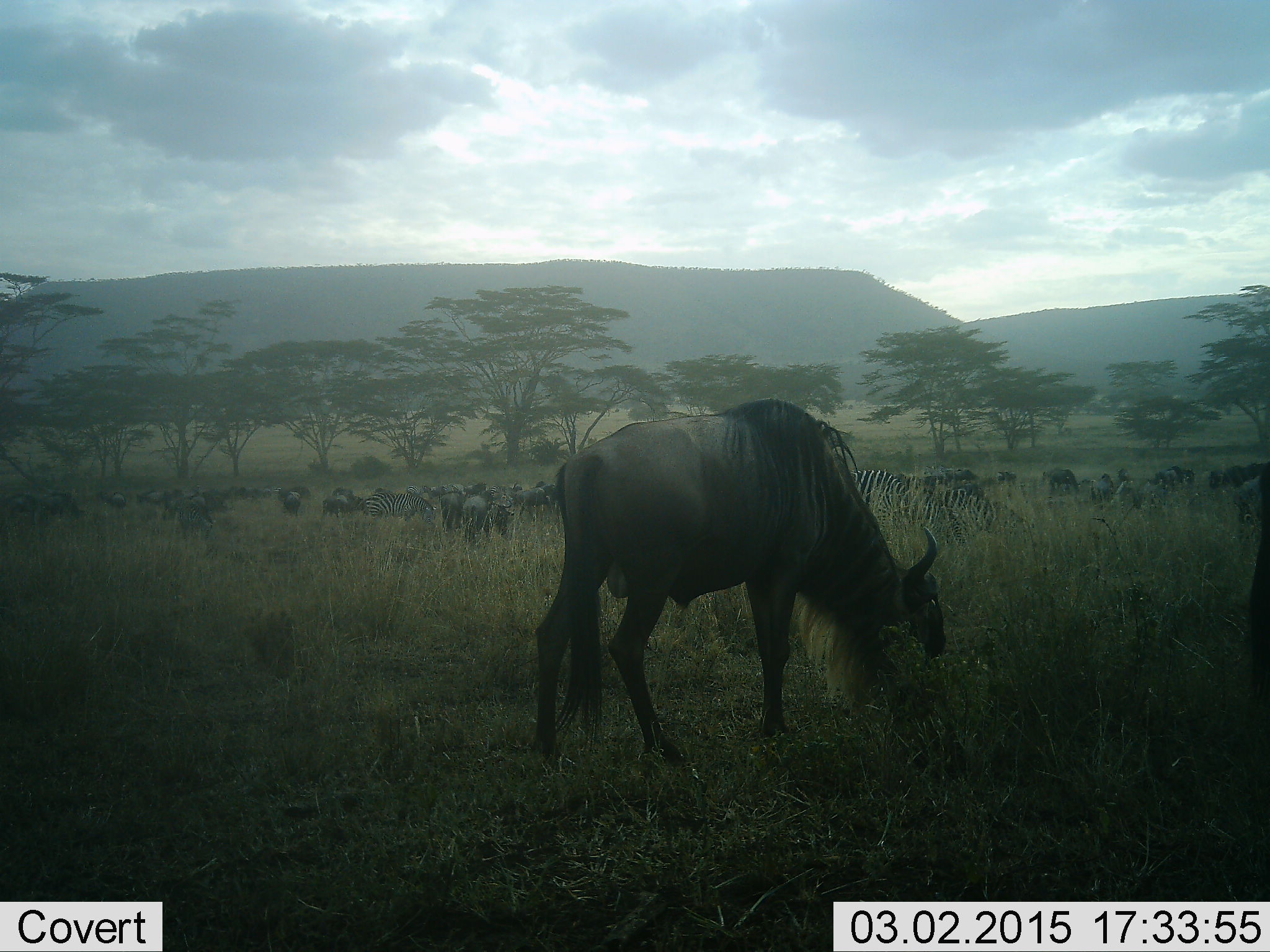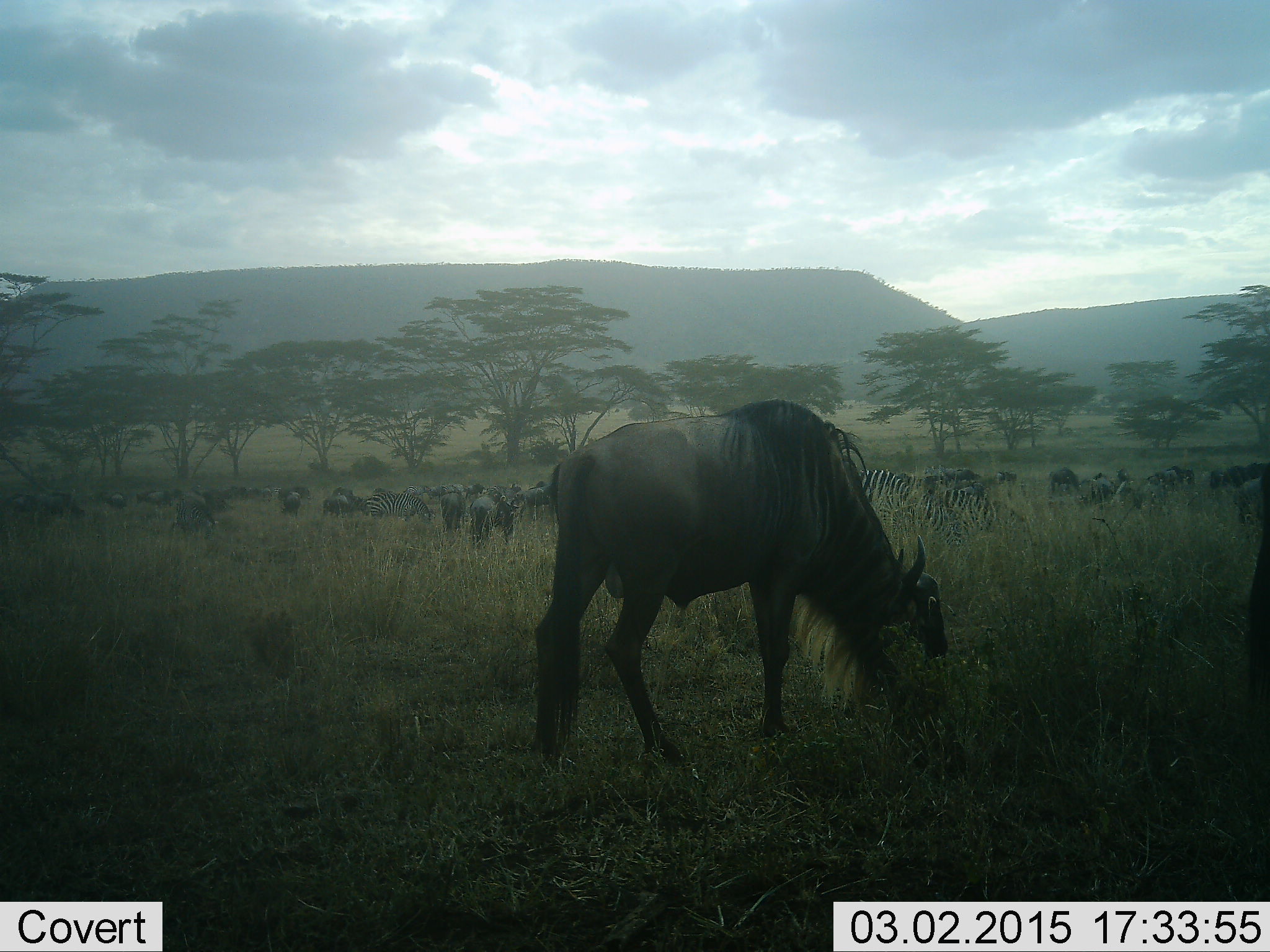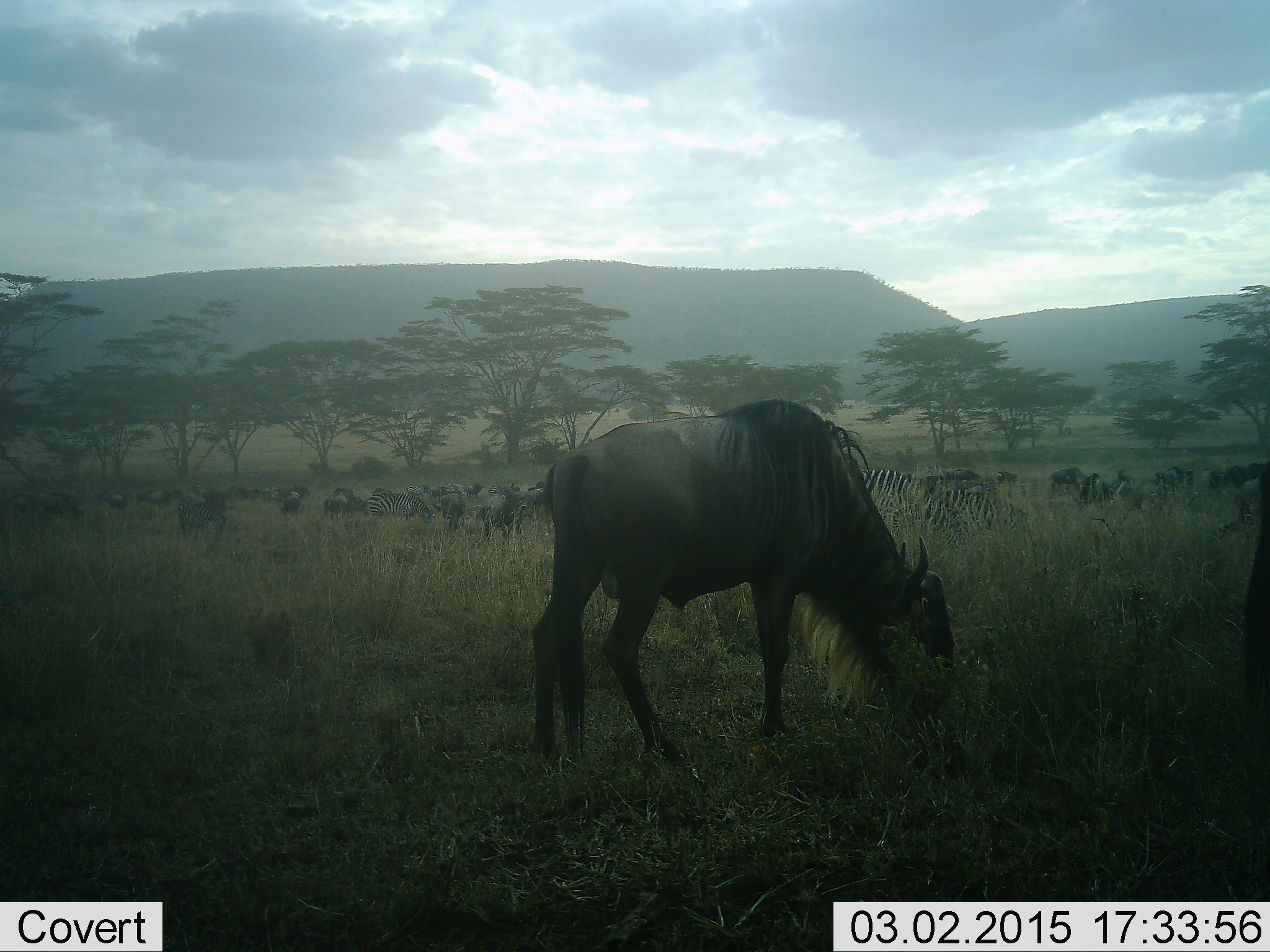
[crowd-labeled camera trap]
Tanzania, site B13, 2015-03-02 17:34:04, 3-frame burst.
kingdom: Animalia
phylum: Chordata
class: Mammalia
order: Artiodactyla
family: Bovidae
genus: Connochaetes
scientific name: Connochaetes taurinus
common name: blue wildebeest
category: wildebeest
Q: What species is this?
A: Wildebeest (blue wildebeest) (Connochaetes taurinus).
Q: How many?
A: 11-50.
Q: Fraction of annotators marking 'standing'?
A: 47%.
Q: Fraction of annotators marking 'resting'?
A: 7%.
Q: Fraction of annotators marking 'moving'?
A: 47%.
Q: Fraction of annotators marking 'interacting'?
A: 0%.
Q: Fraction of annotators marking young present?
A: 0%.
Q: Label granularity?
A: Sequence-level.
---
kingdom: Animalia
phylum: Chordata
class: Mammalia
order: Perissodactyla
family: Equidae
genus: Equus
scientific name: Equus quagga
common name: plains zebra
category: zebra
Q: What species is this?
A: Zebra (plains zebra) (Equus quagga).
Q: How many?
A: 4.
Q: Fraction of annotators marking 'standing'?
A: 50%.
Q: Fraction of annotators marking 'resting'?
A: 0%.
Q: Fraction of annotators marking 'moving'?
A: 20%.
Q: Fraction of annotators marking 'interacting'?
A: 0%.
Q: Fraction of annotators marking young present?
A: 0%.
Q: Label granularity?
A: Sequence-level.